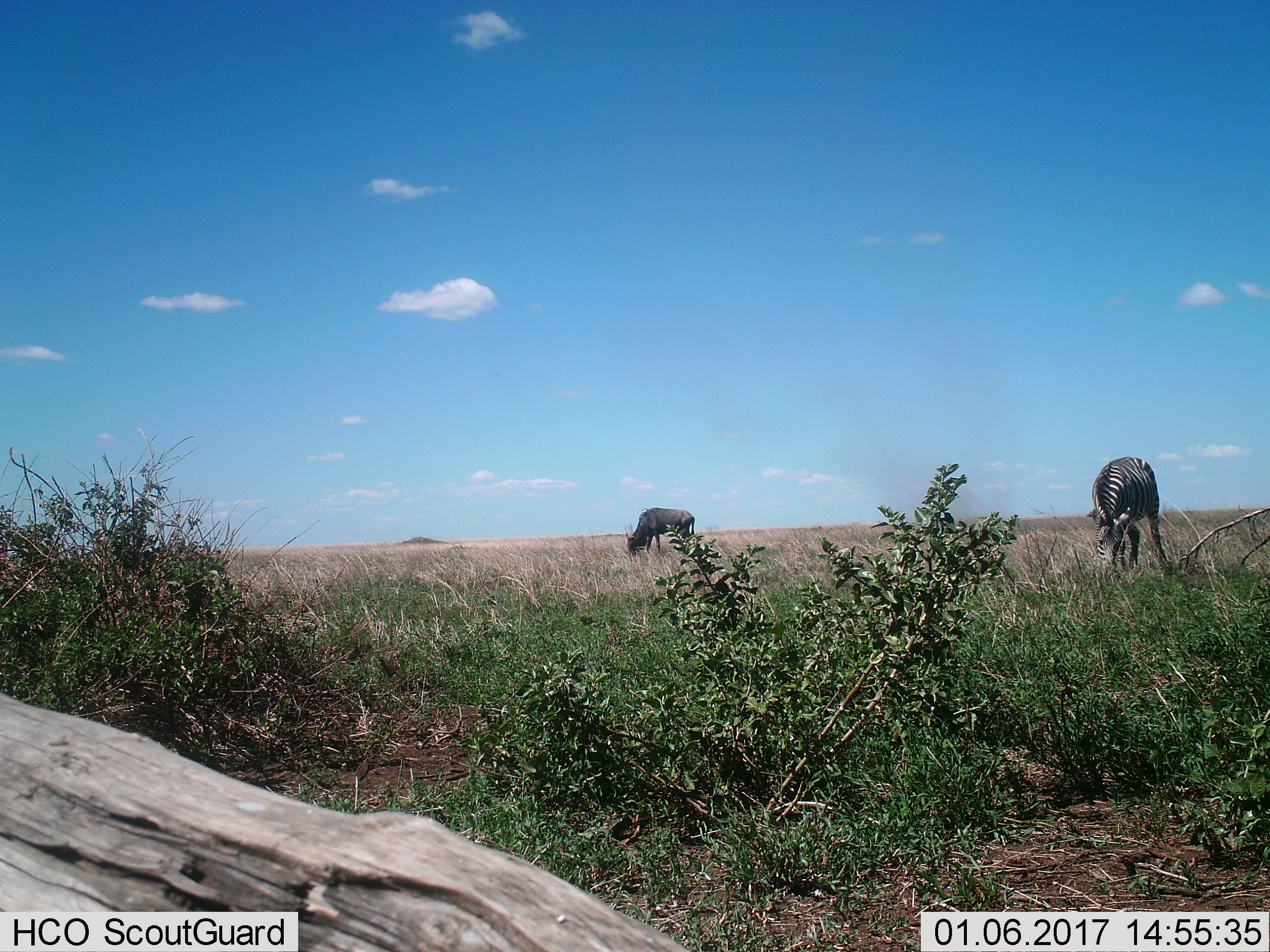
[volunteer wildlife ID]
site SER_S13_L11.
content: unidentified animal